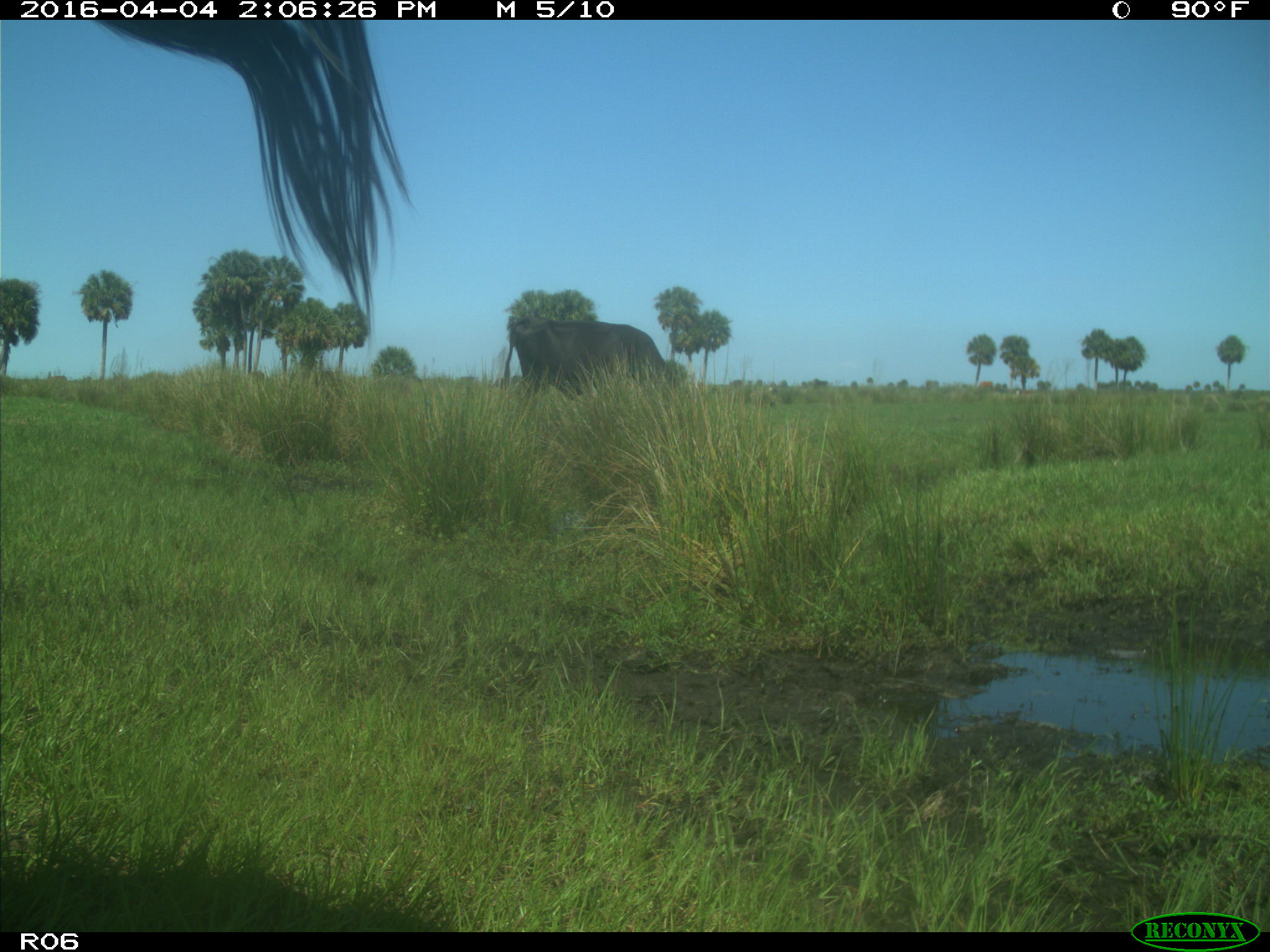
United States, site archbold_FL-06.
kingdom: Animalia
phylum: Chordata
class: Mammalia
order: Artiodactyla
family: Bovidae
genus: Bos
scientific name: Bos taurus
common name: domestic cow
Bos taurus (domestic cow).